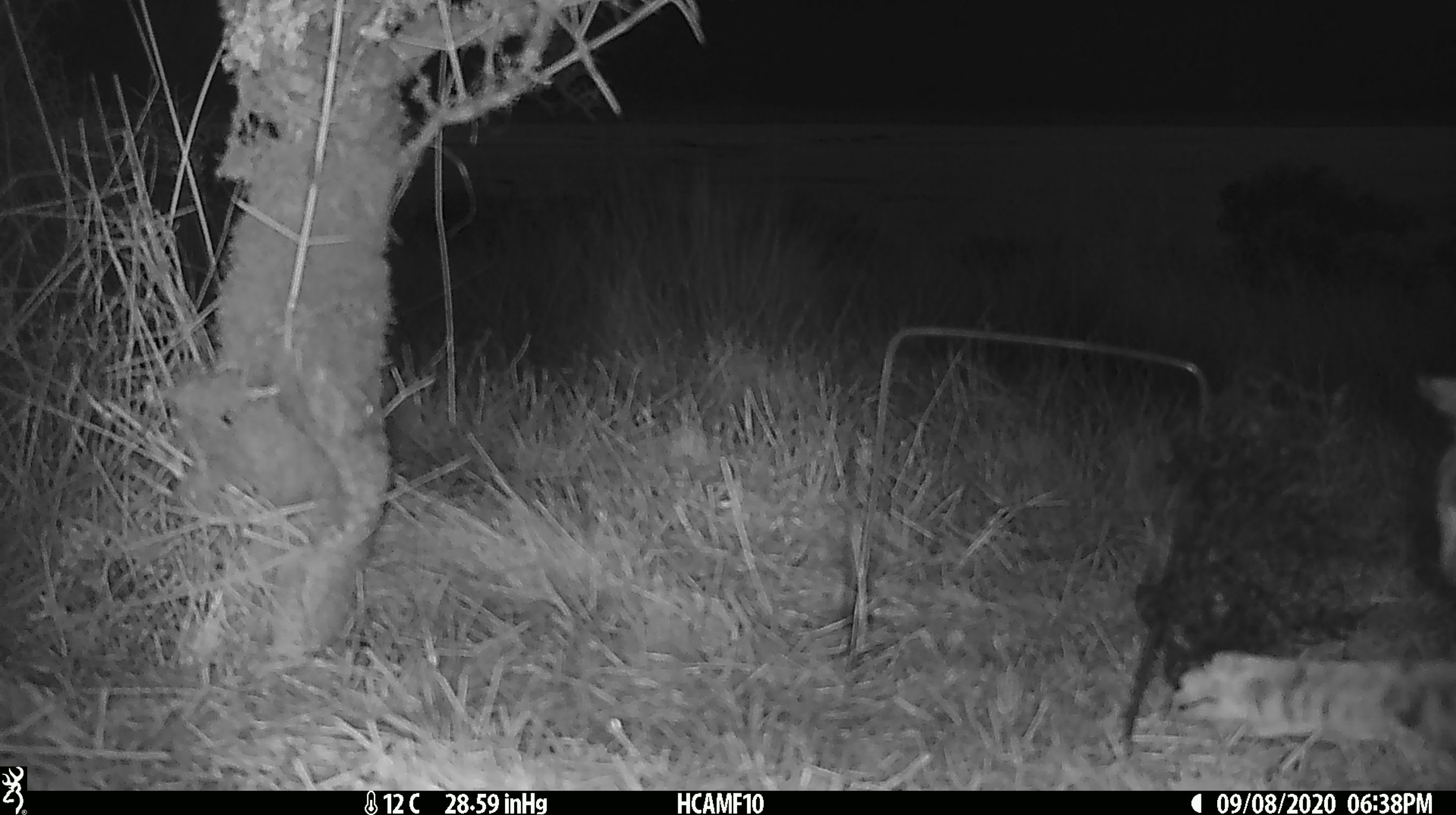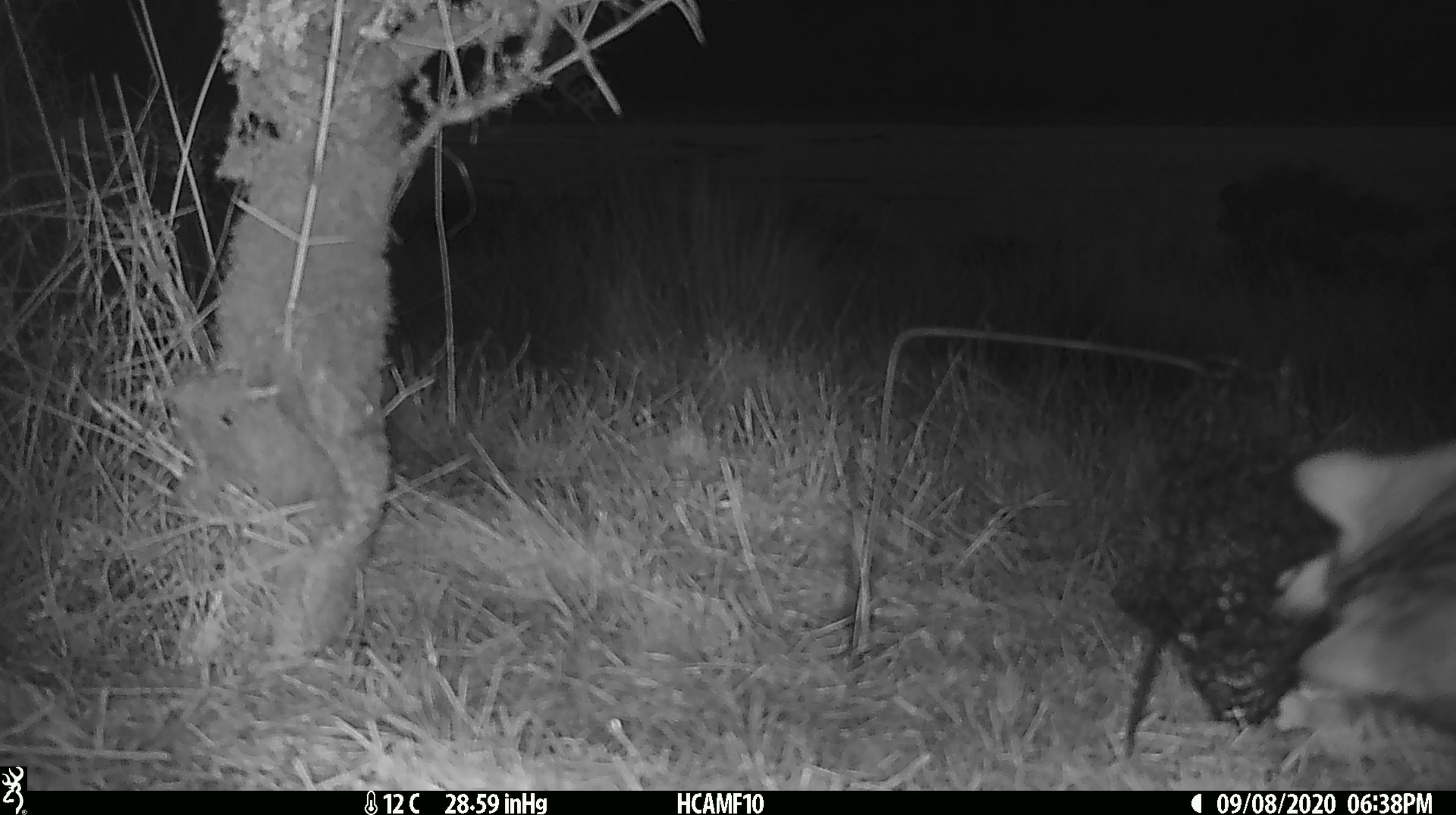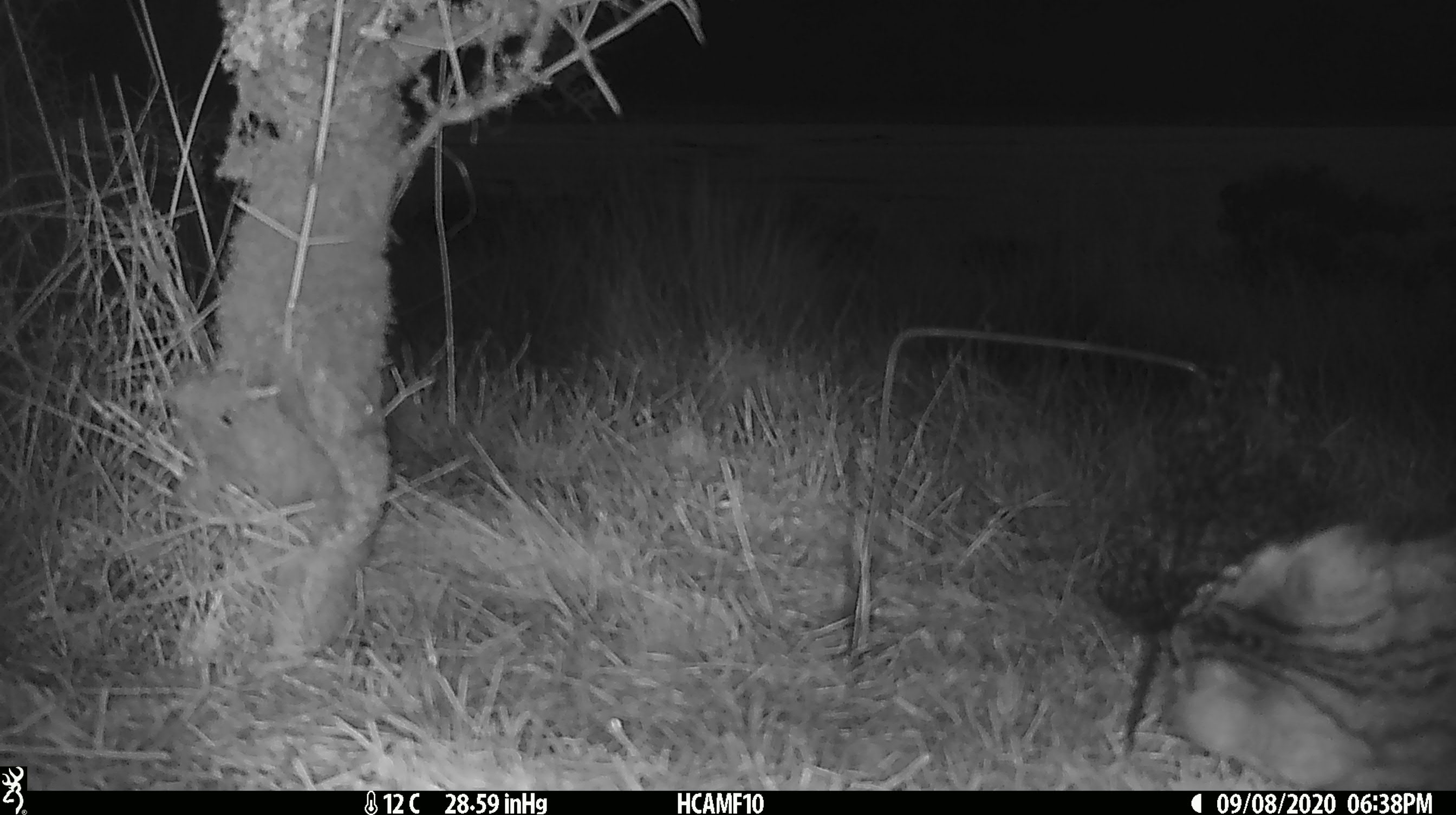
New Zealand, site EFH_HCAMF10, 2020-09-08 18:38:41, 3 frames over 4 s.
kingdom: Animalia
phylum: Chordata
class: Mammalia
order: Carnivora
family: Felidae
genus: Felis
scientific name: Felis catus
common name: domestic cat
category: cat